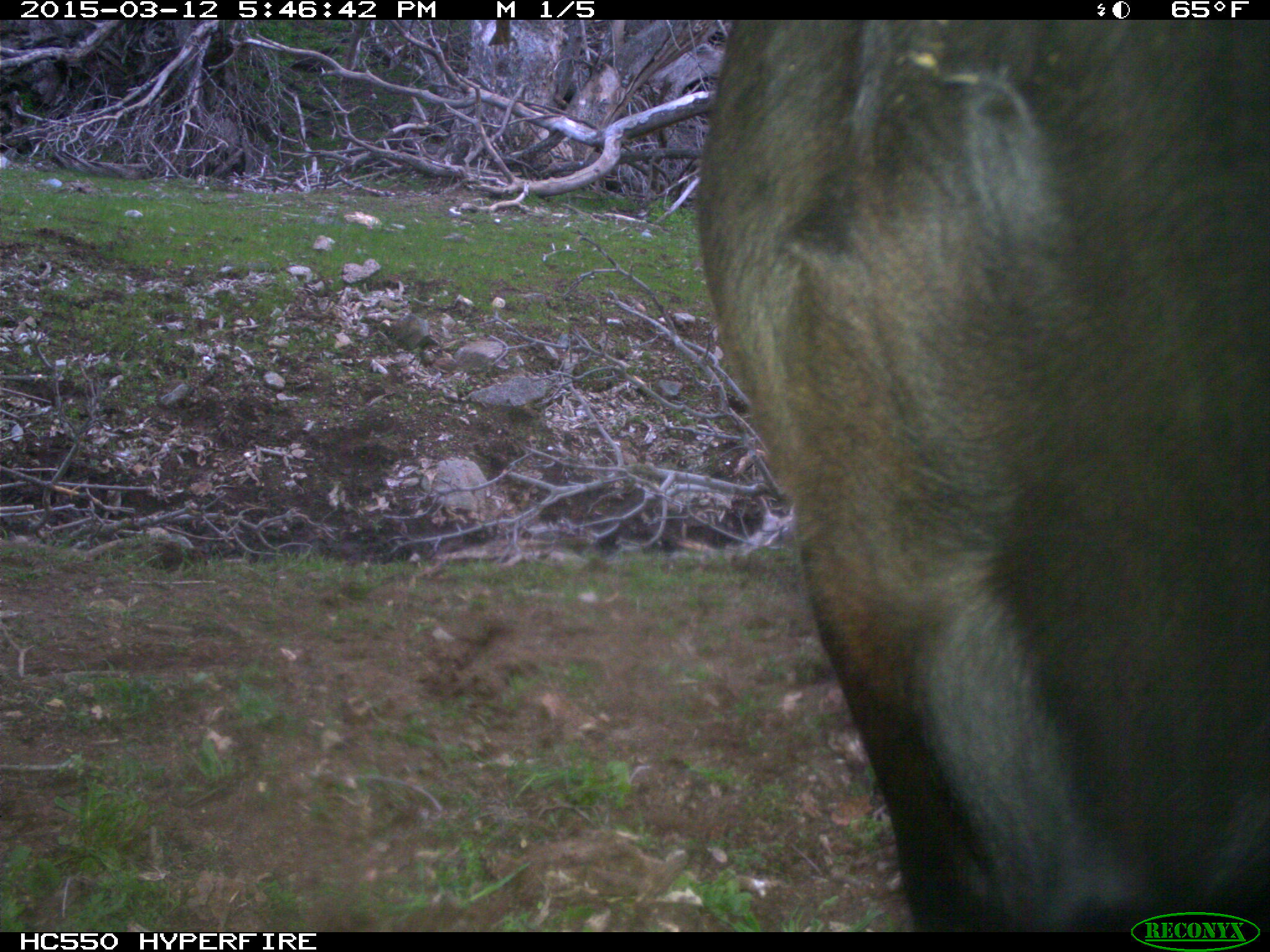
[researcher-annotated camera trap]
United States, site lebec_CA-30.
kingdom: Animalia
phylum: Chordata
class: Mammalia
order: Artiodactyla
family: Bovidae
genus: Bos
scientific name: Bos taurus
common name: domestic cow